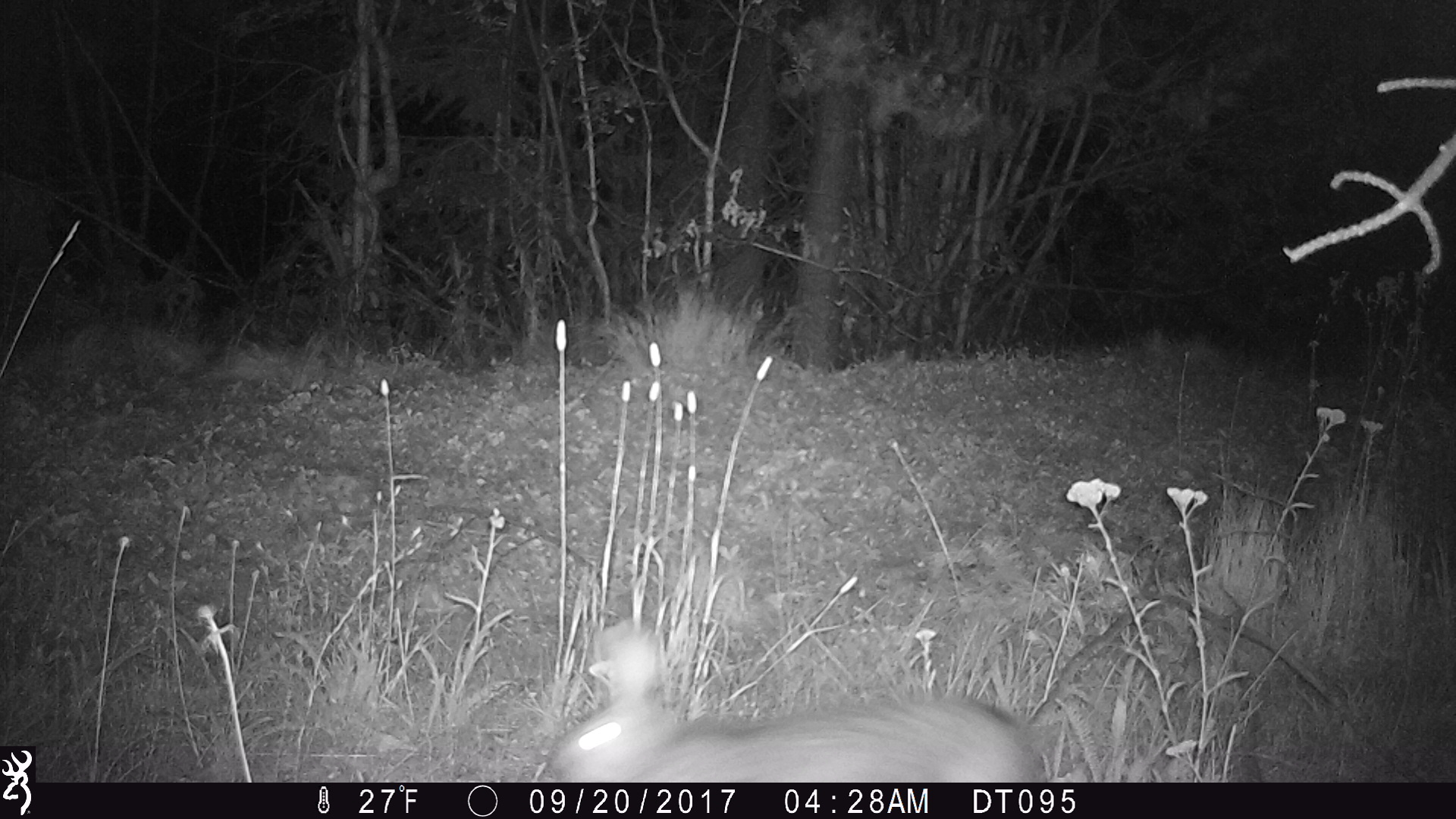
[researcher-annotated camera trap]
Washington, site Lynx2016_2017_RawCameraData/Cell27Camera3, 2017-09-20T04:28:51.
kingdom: Animalia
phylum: Chordata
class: Mammalia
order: Lagomorpha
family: Leporidae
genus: Lepus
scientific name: Lepus americanus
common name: snowshoe hare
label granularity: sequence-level